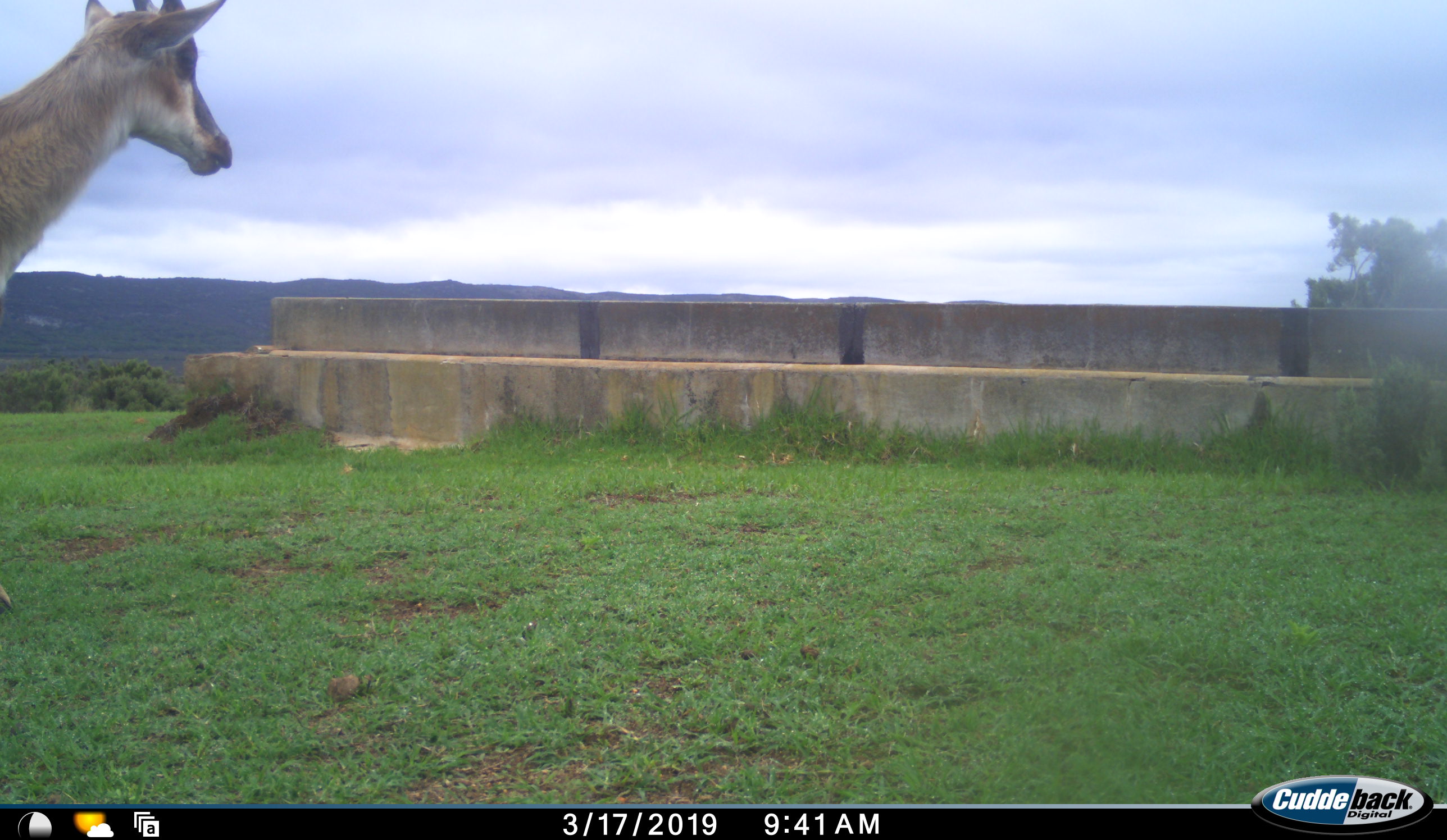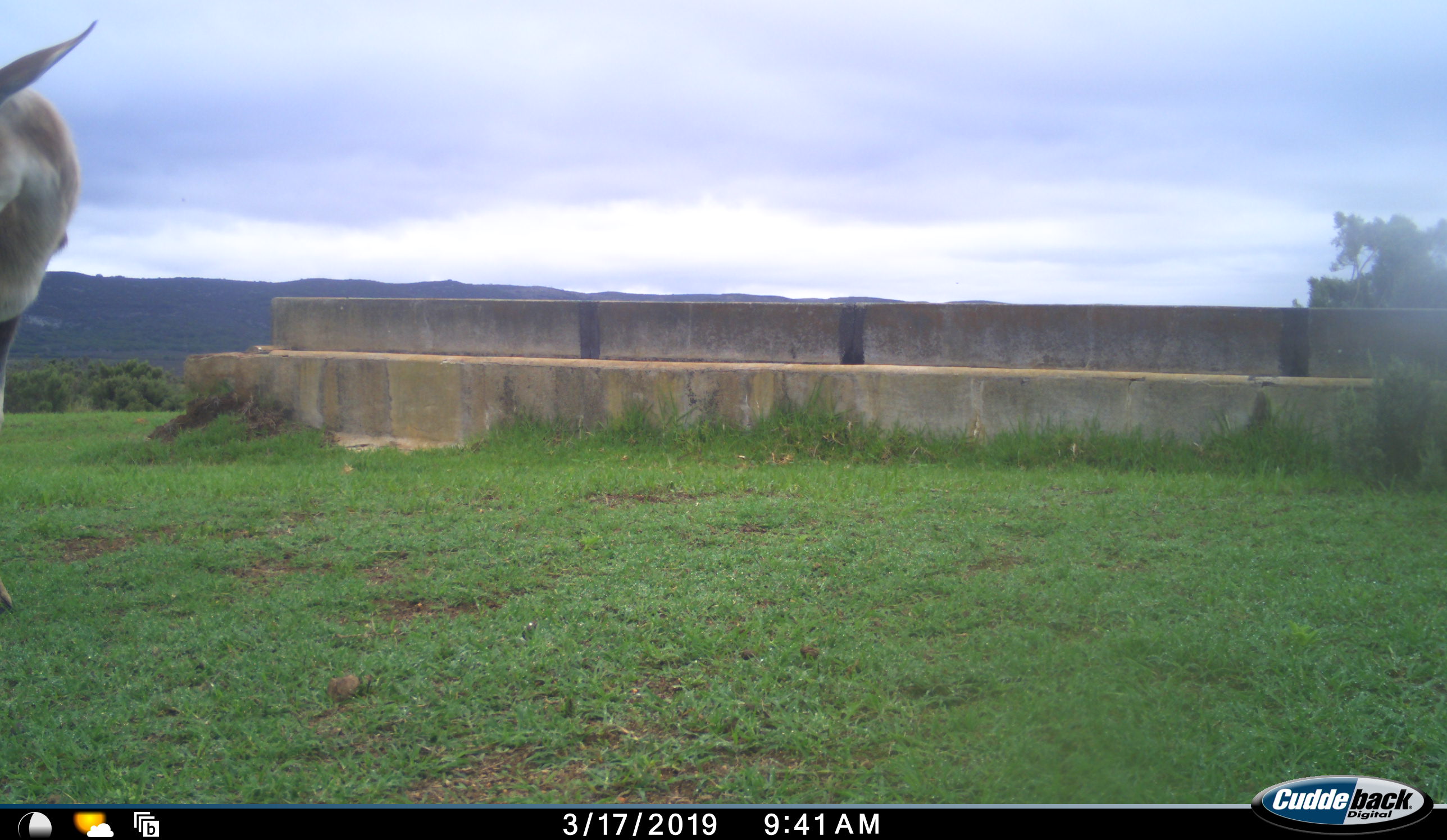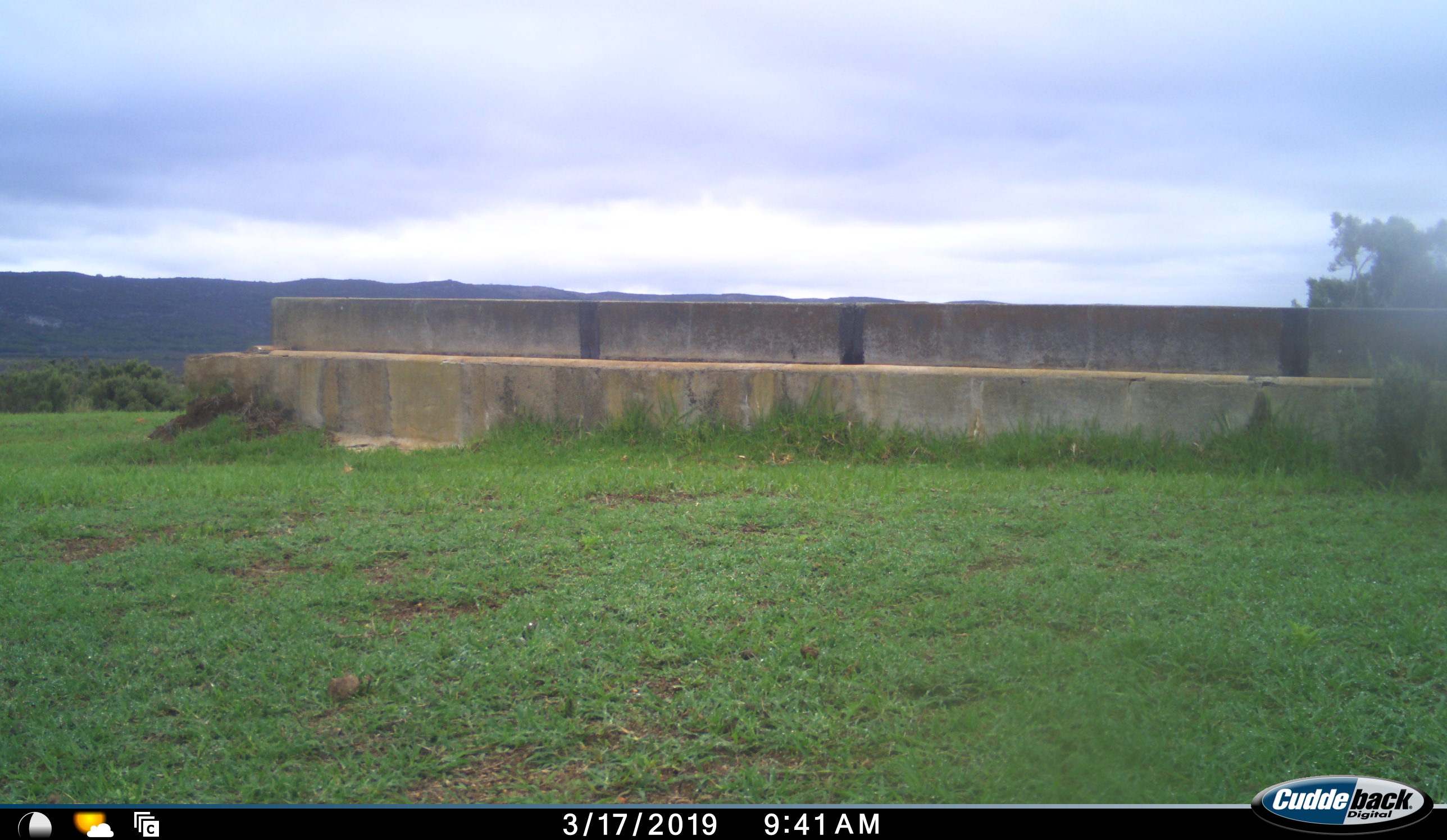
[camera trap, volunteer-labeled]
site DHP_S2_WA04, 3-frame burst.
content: unidentified animal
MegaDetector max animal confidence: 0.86